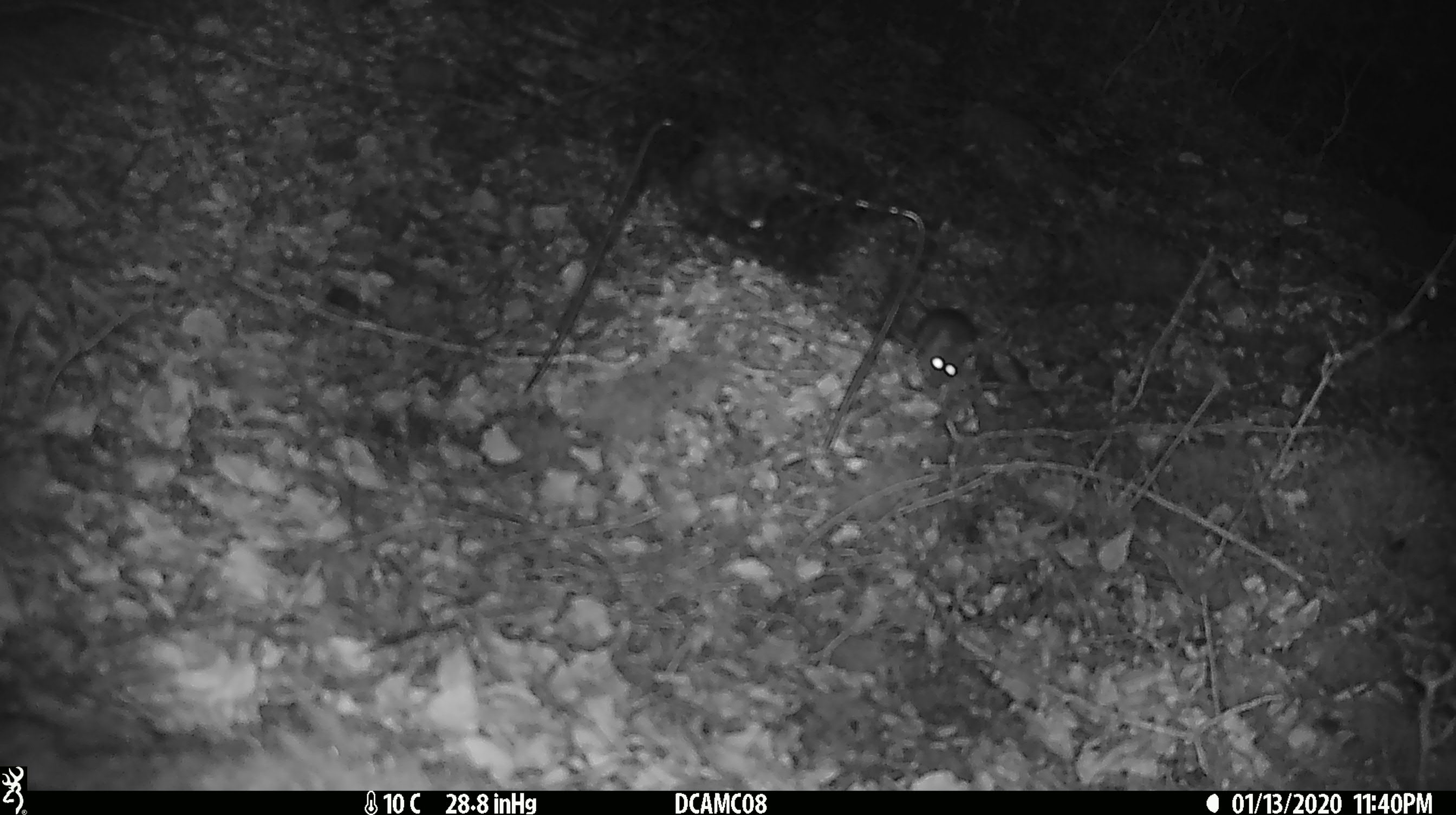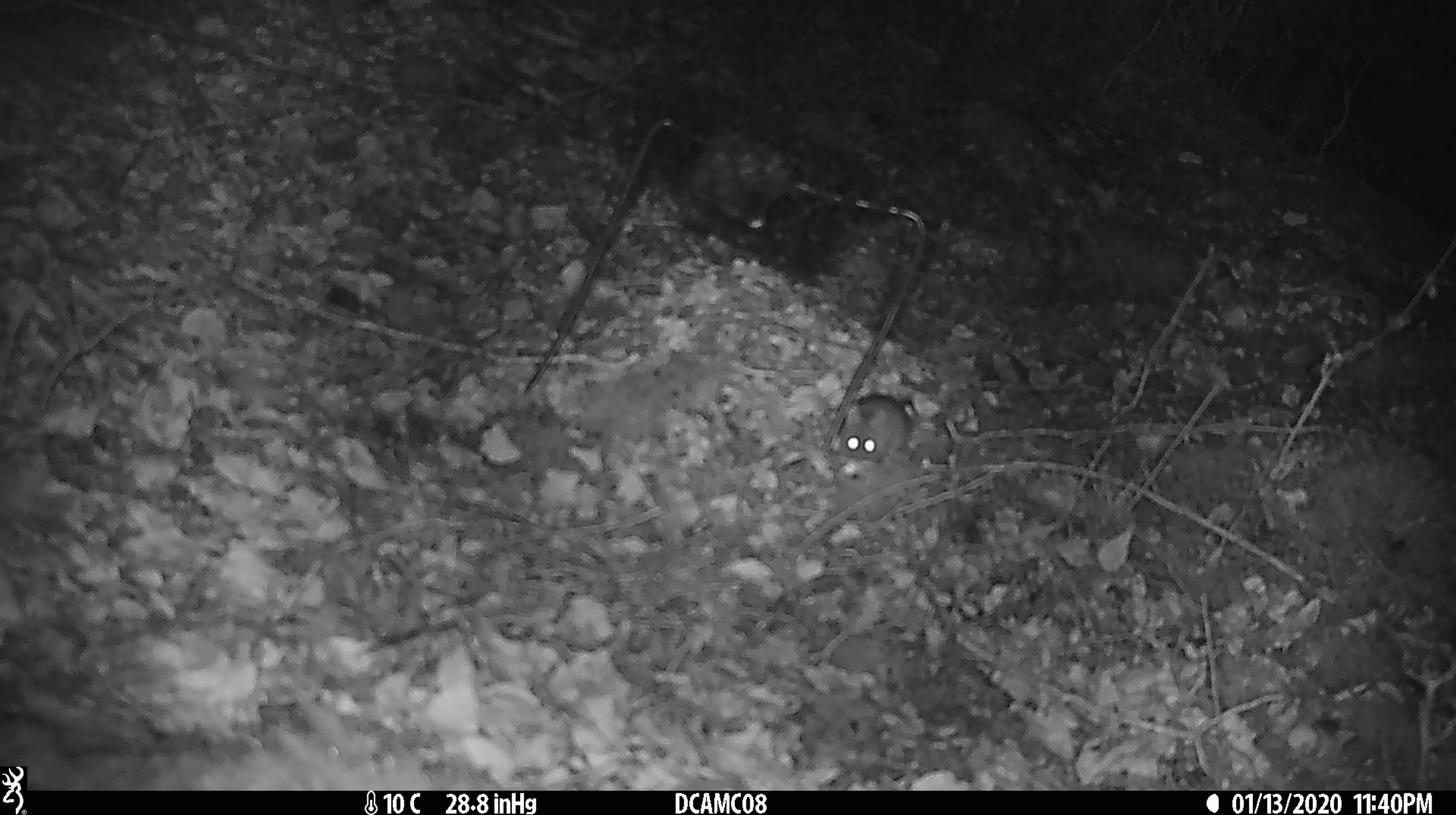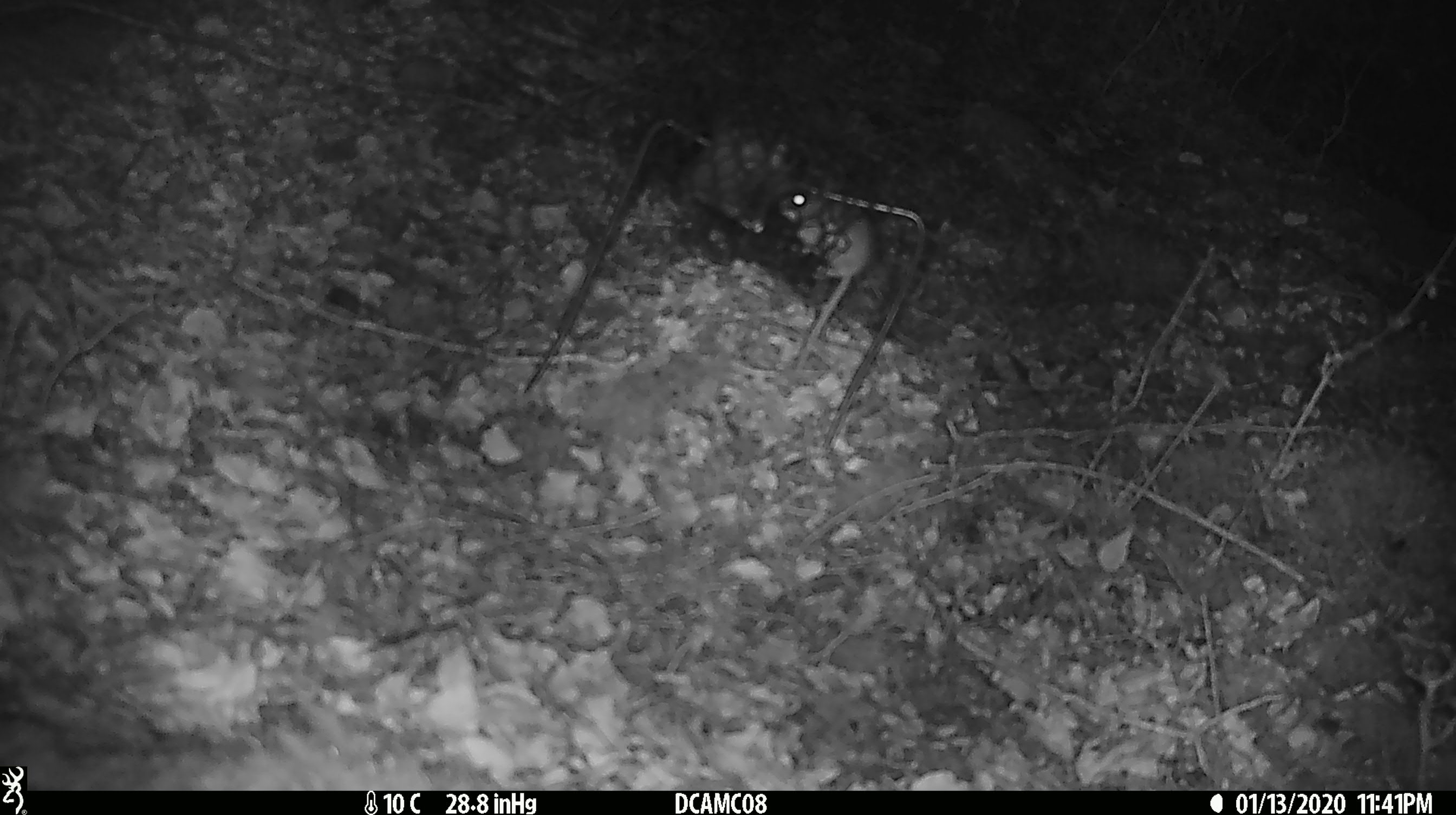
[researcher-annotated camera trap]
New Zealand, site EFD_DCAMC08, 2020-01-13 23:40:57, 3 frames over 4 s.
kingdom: Animalia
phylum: Chordata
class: Mammalia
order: Rodentia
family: Muridae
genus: Mus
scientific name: Mus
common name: mouse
Mouse (Mus).